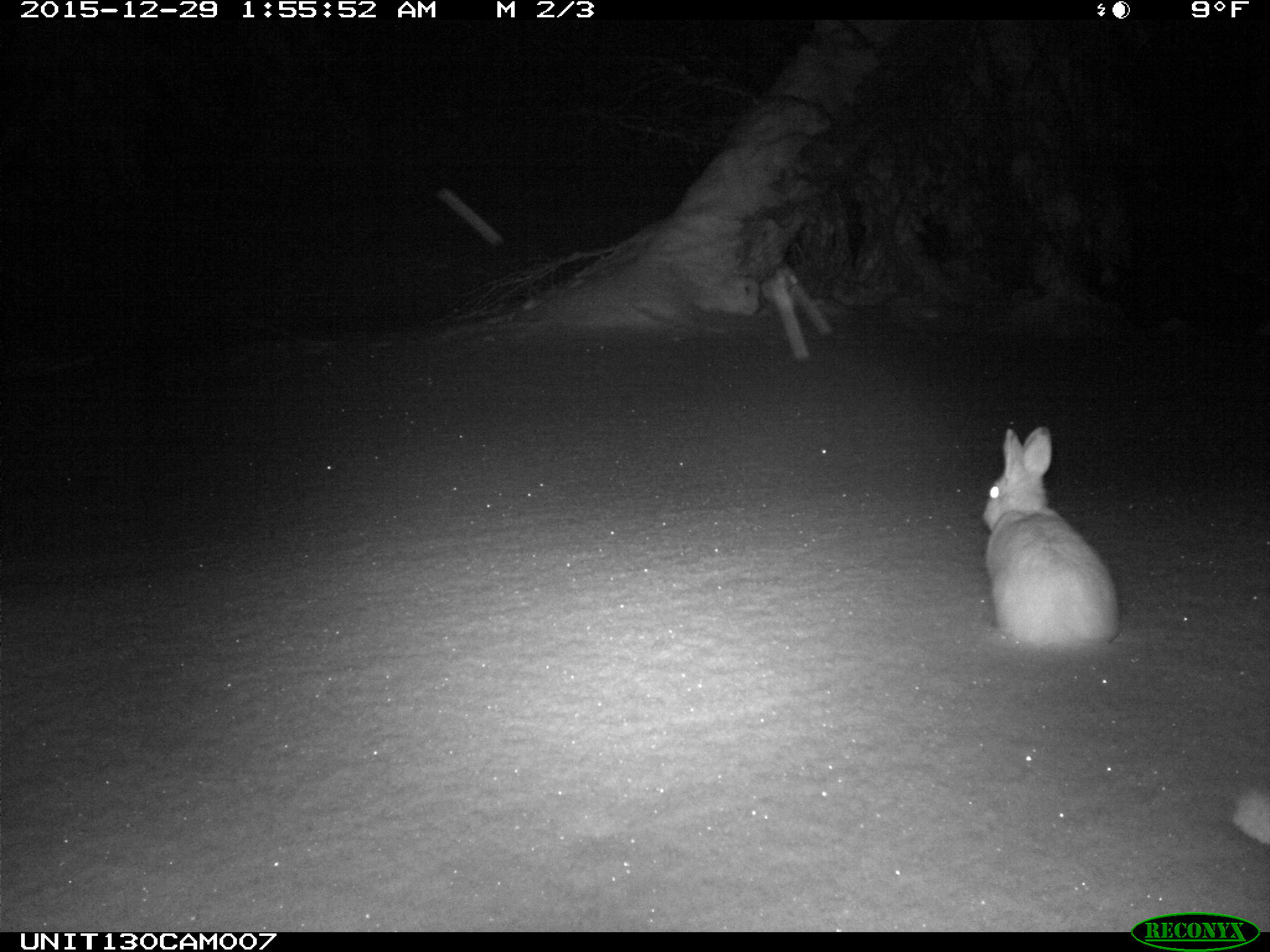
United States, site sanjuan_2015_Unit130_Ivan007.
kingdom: Animalia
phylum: Chordata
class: Mammalia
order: Lagomorpha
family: Leporidae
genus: Lepus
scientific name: Lepus americanus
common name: snowshoe hare